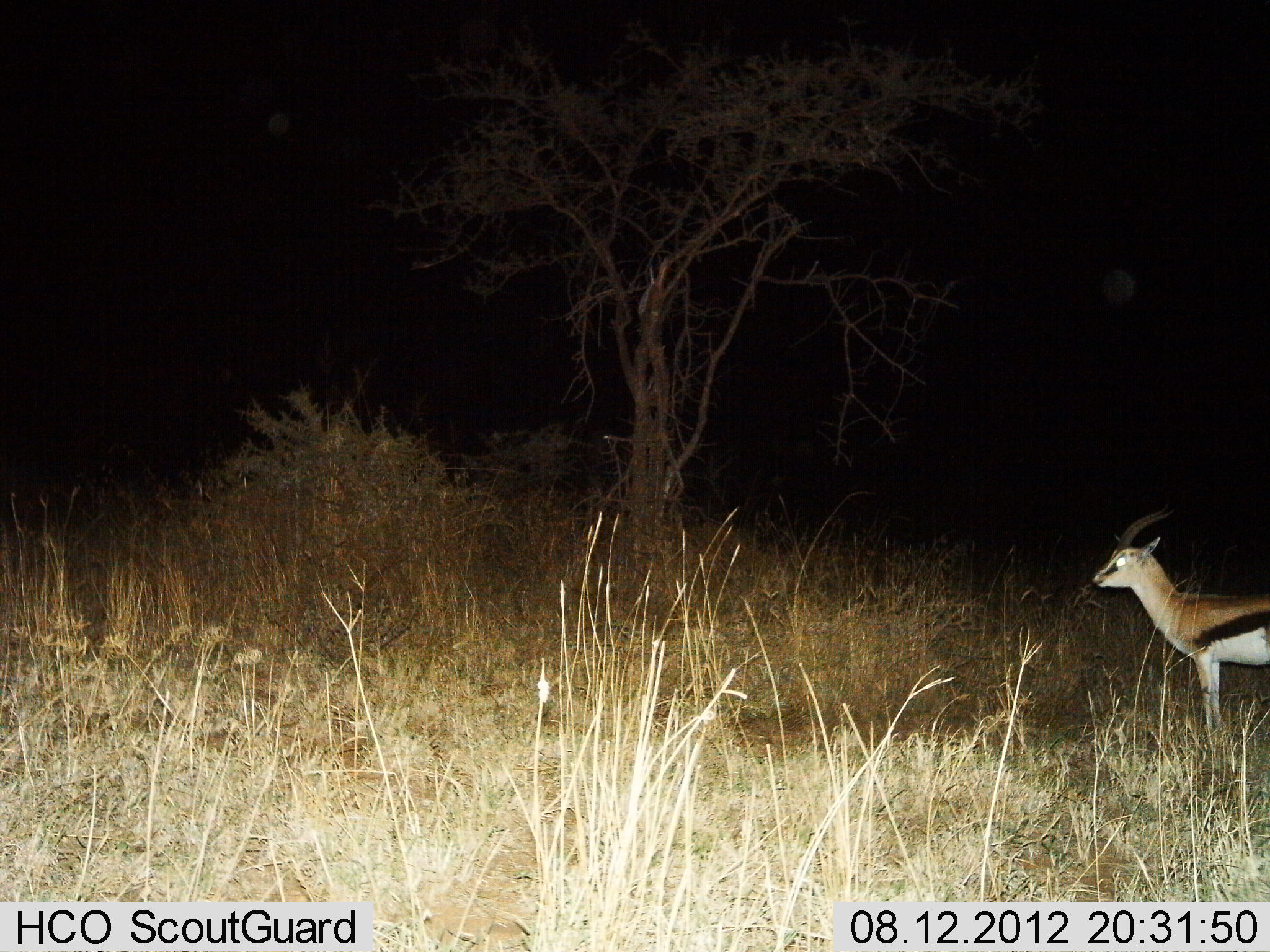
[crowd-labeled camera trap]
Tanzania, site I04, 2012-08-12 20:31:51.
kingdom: Animalia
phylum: Chordata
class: Mammalia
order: Artiodactyla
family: Bovidae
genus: Eudorcas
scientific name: Eudorcas thomsonii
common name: thomson's gazelle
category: gazellethomsons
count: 1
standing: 100%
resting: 0%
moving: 0%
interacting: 0%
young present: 0%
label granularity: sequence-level